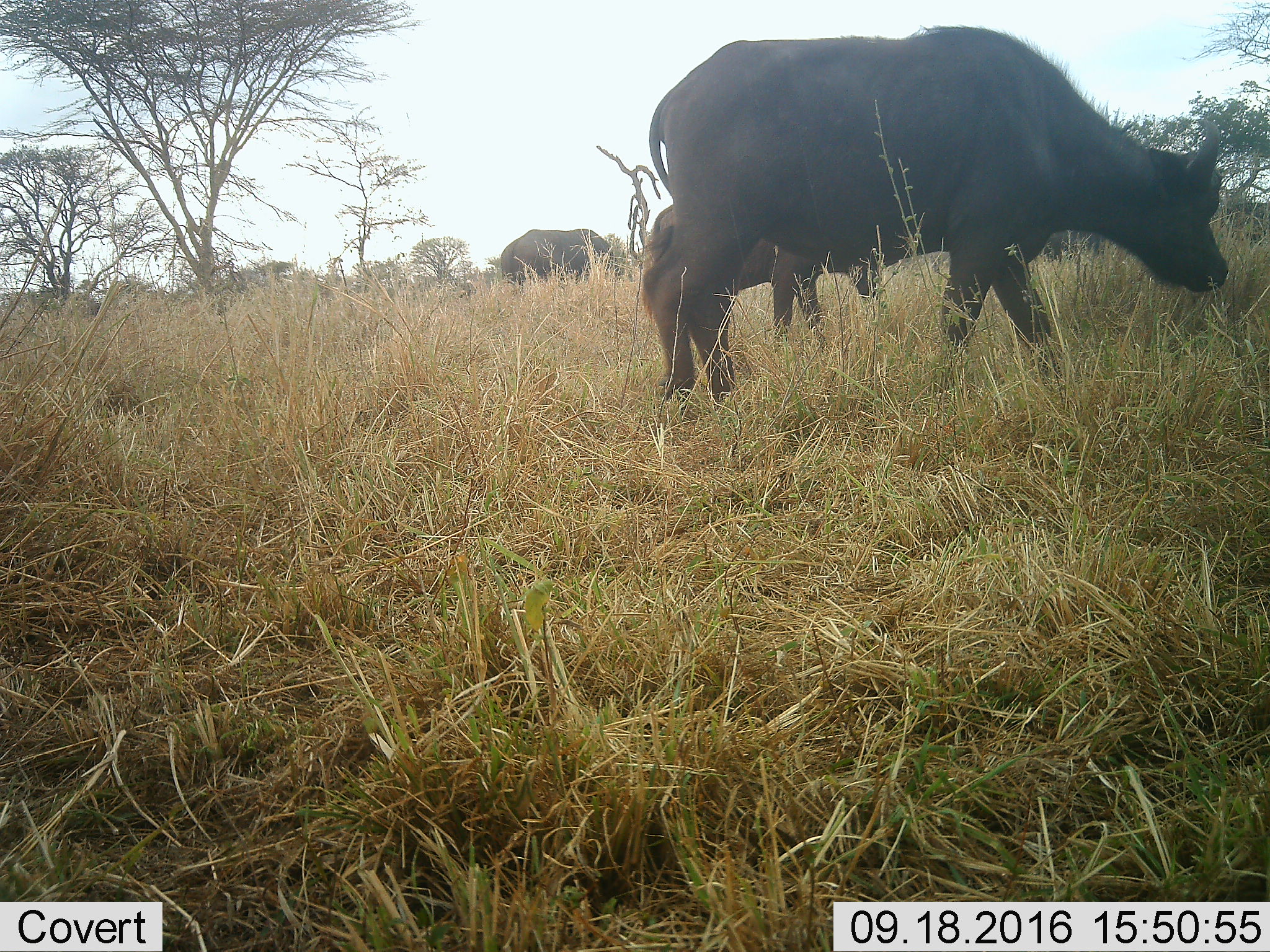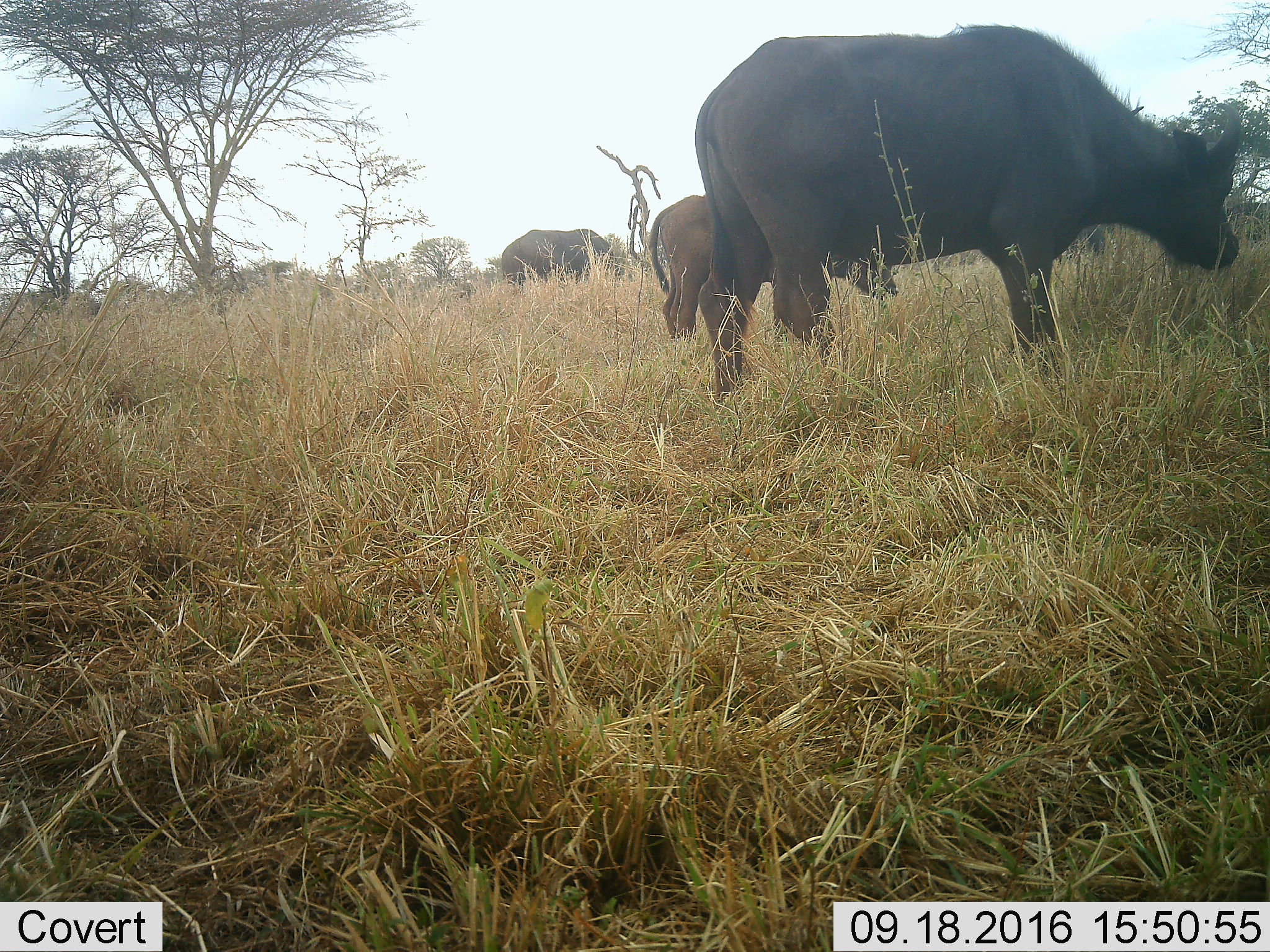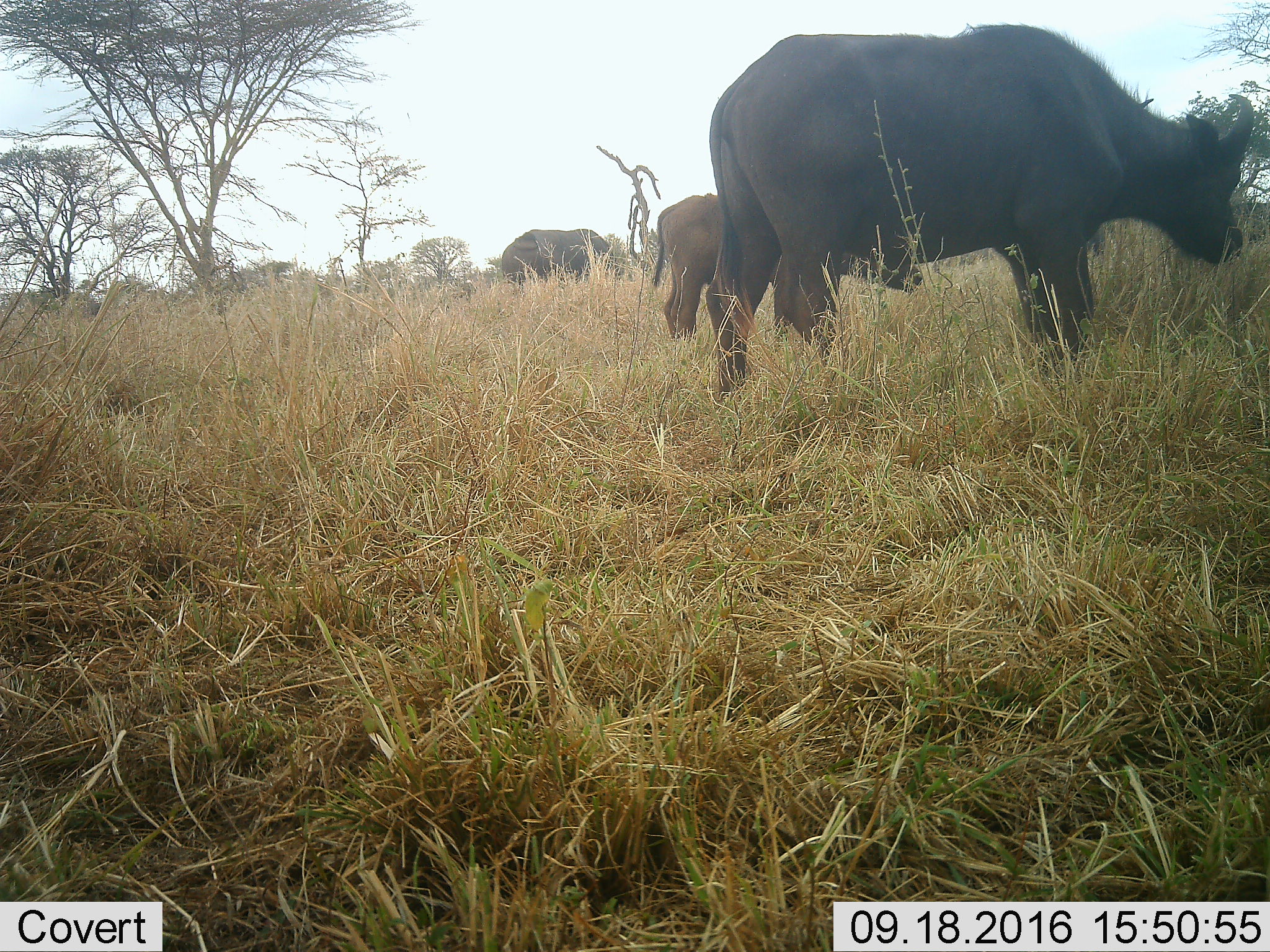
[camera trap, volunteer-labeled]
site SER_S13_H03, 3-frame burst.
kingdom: Animalia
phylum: Chordata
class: Mammalia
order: Artiodactyla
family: Bovidae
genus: Syncerus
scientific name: Syncerus caffer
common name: african buffalo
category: buffalo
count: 3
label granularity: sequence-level